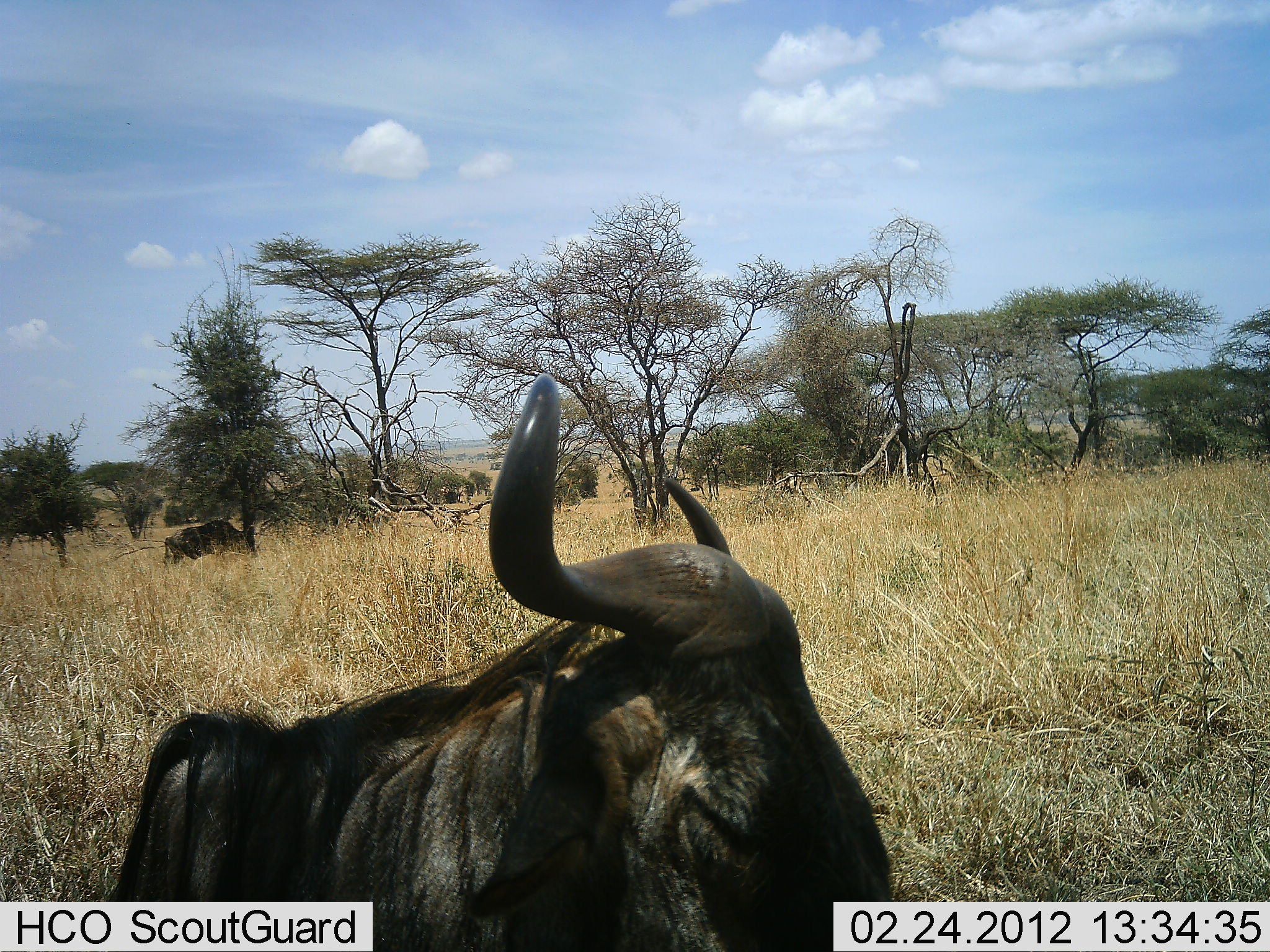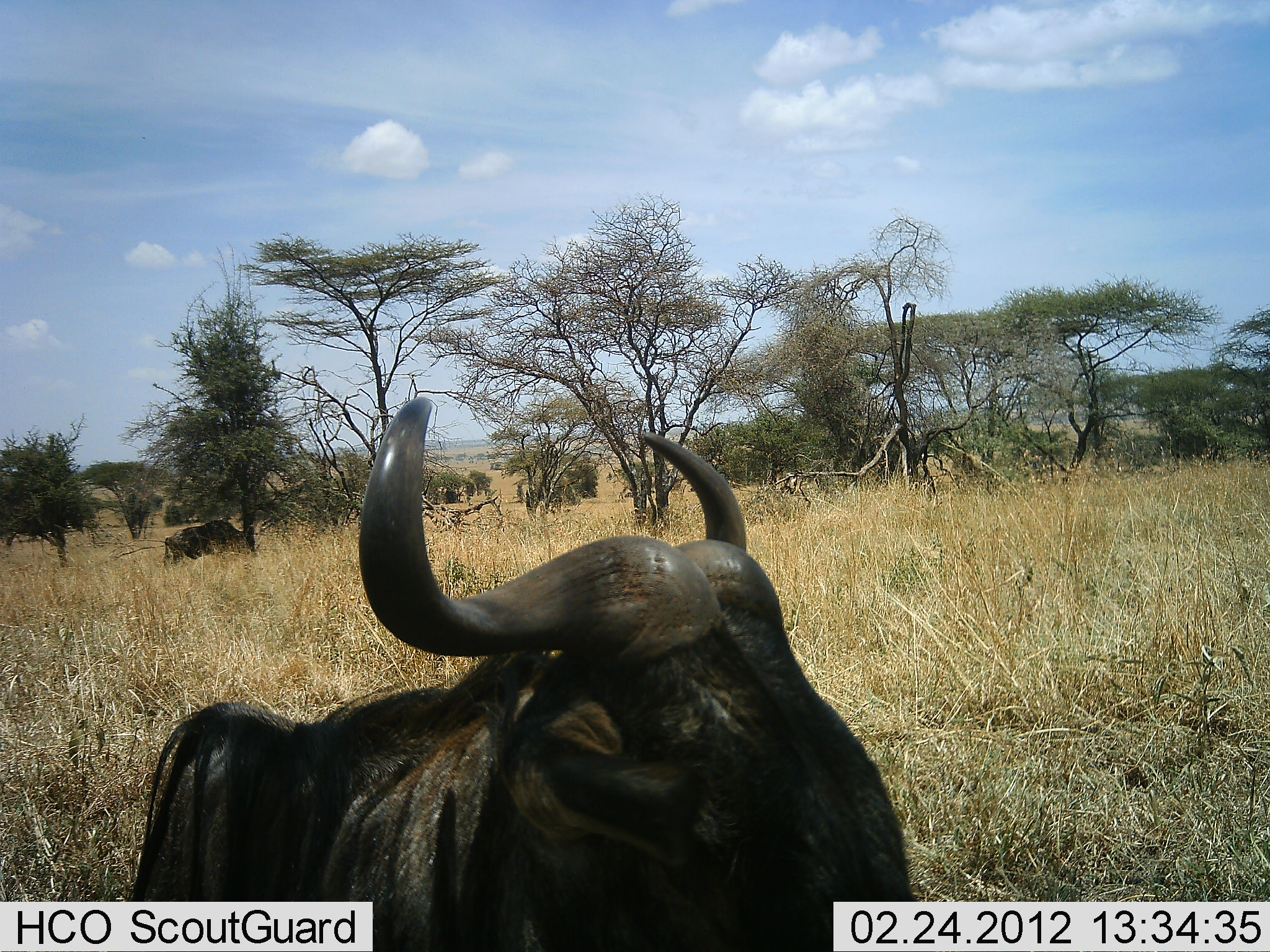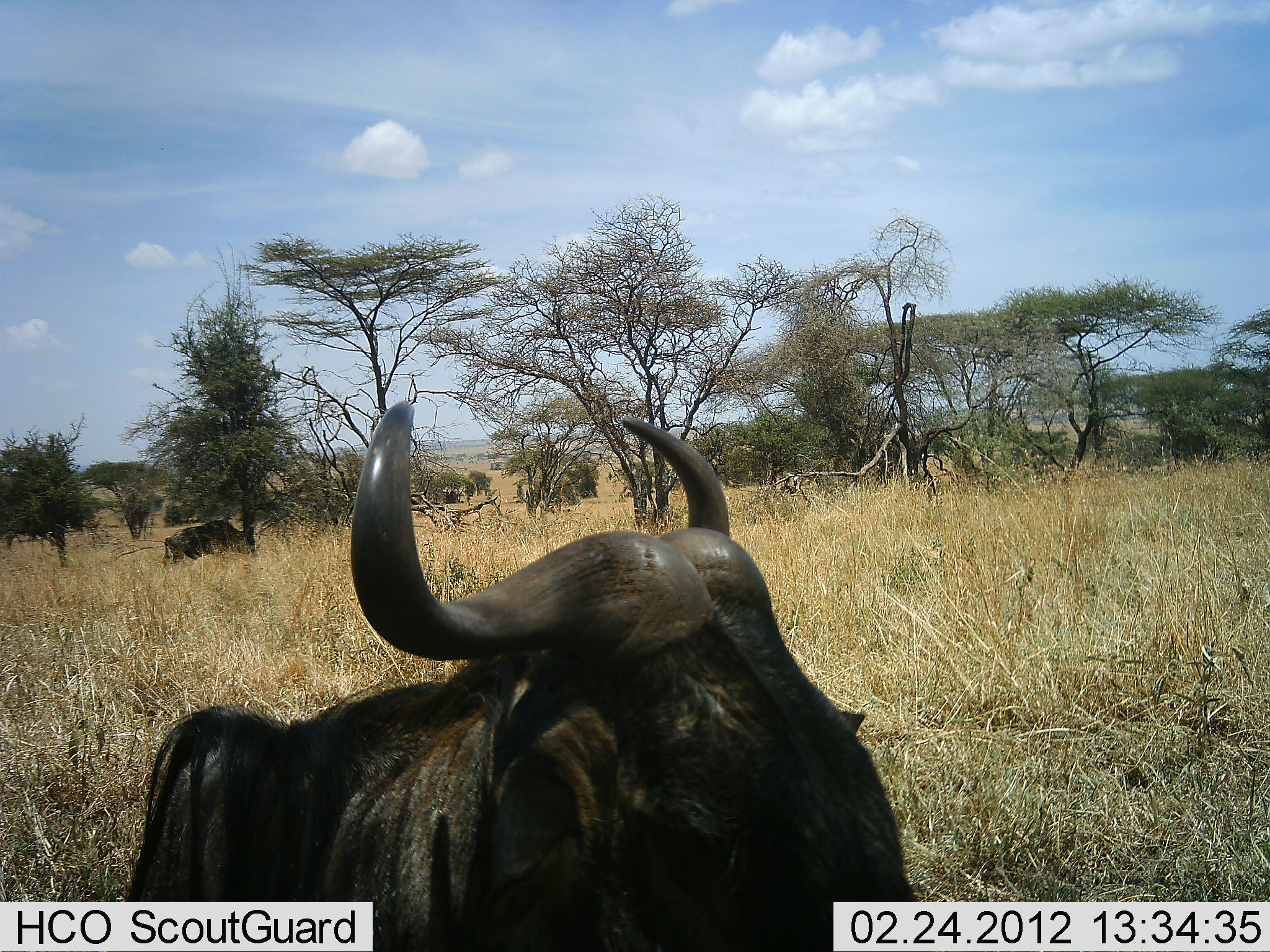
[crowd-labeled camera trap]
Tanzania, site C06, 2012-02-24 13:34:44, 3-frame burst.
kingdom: Animalia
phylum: Chordata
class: Mammalia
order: Artiodactyla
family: Bovidae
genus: Connochaetes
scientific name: Connochaetes taurinus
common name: blue wildebeest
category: wildebeest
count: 2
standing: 71%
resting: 38%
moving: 0%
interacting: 0%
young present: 0%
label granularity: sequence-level